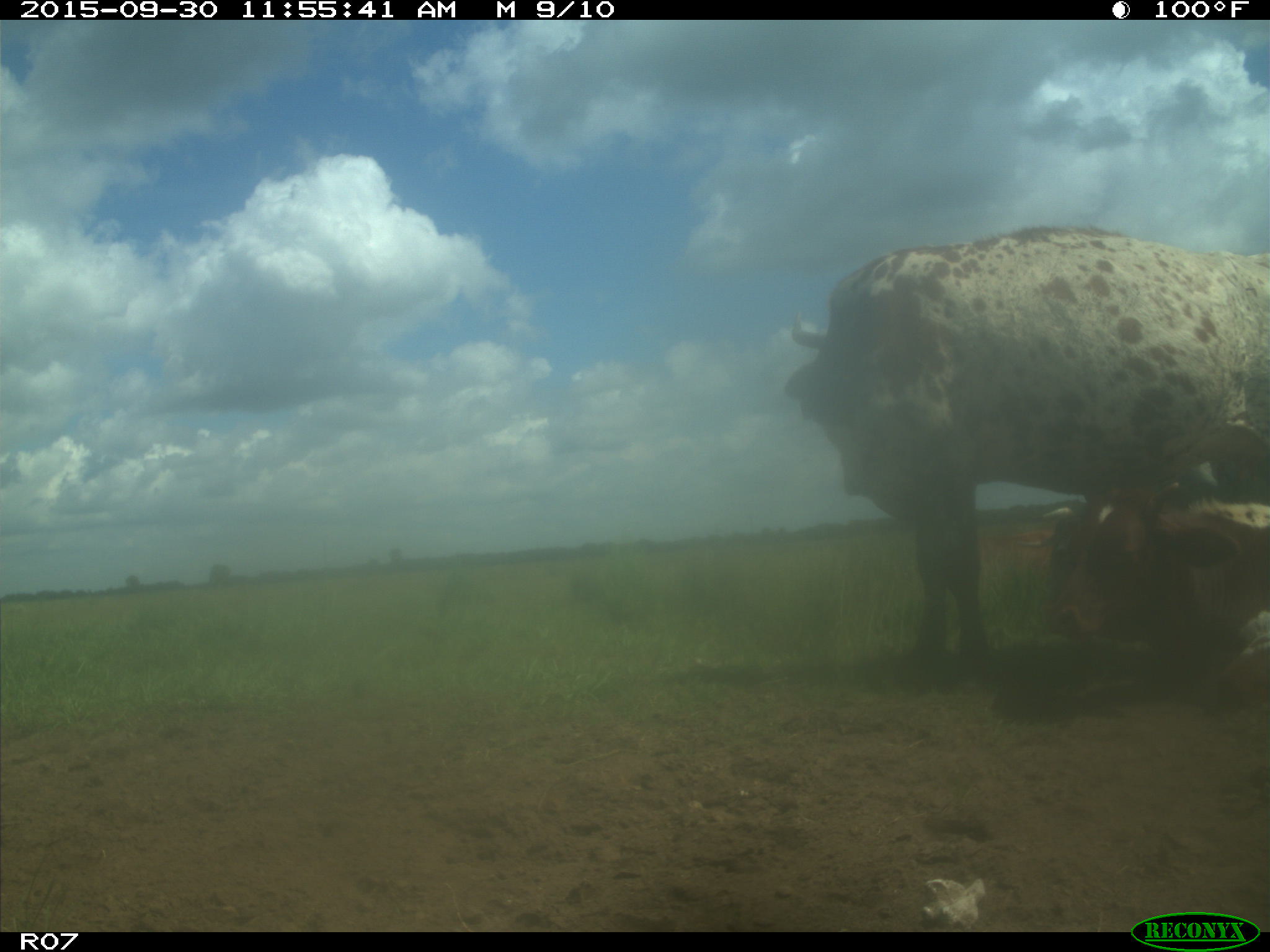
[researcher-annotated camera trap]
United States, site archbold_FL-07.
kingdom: Animalia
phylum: Chordata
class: Mammalia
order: Artiodactyla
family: Bovidae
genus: Bos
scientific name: Bos taurus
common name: domestic cow